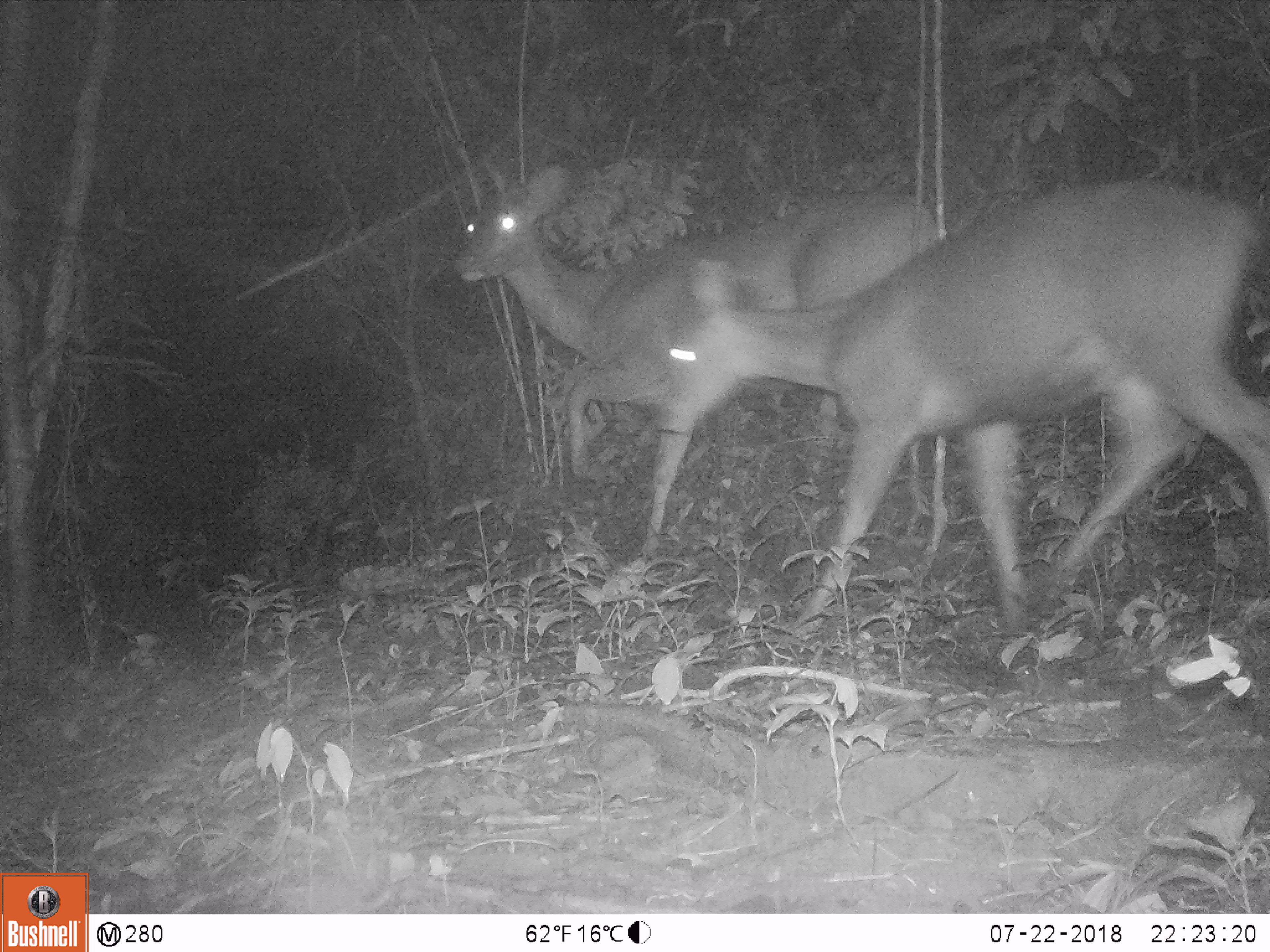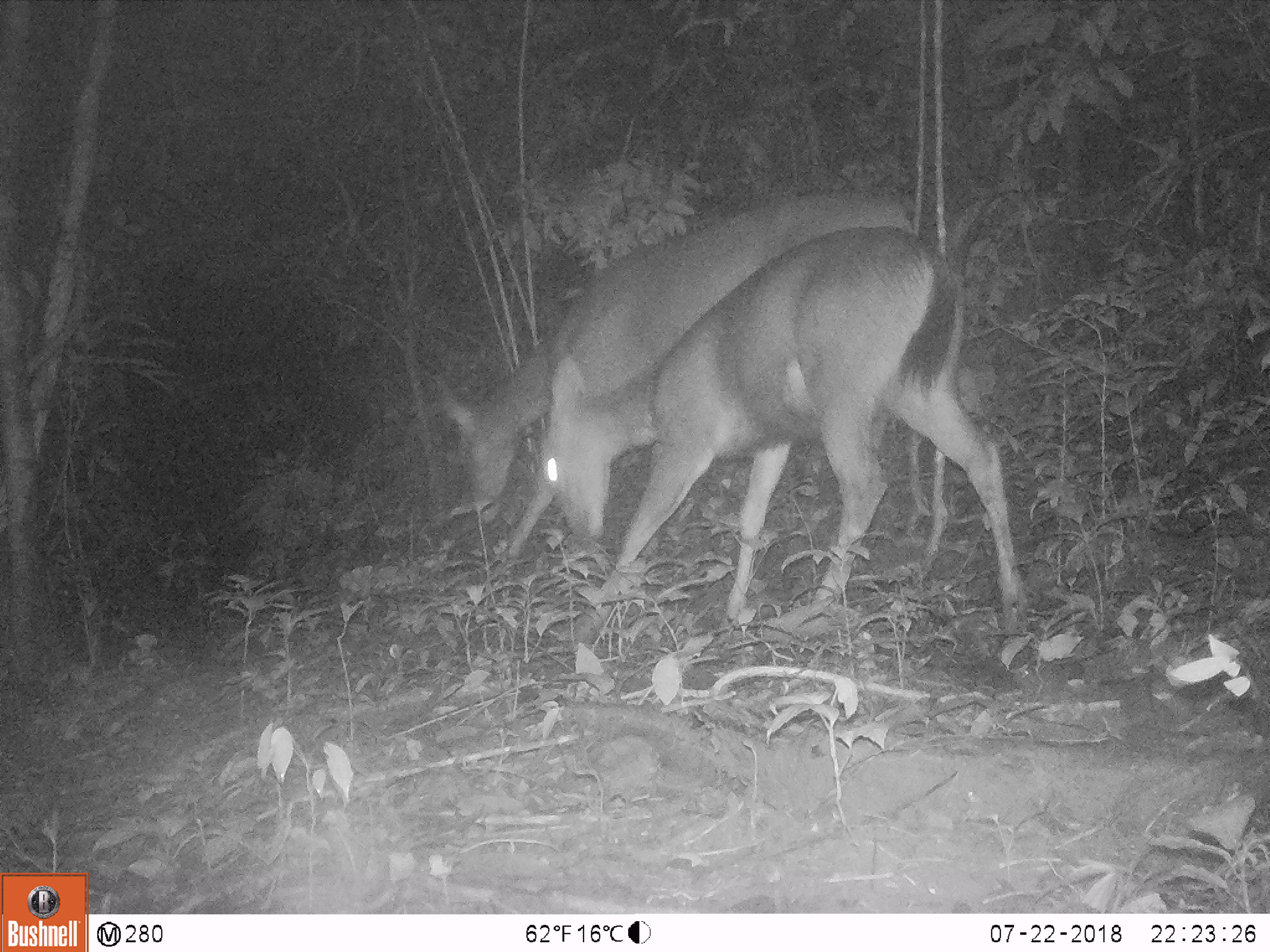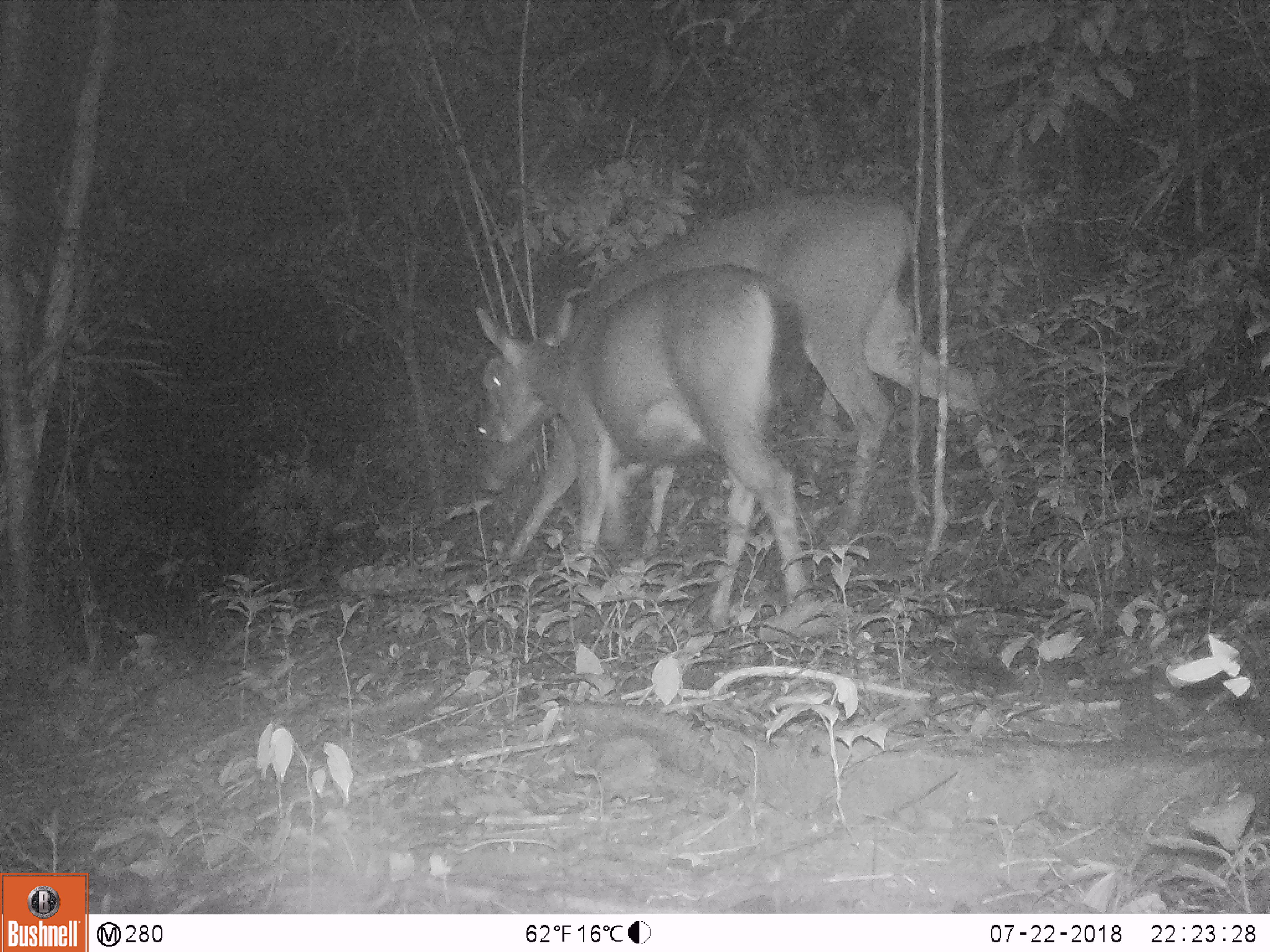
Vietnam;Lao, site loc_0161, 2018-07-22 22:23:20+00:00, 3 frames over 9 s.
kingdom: Animalia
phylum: Chordata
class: Mammalia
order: Artiodactyla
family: Cervidae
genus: Rusa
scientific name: Rusa unicolor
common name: sambar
Sambar (Rusa unicolor). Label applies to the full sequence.